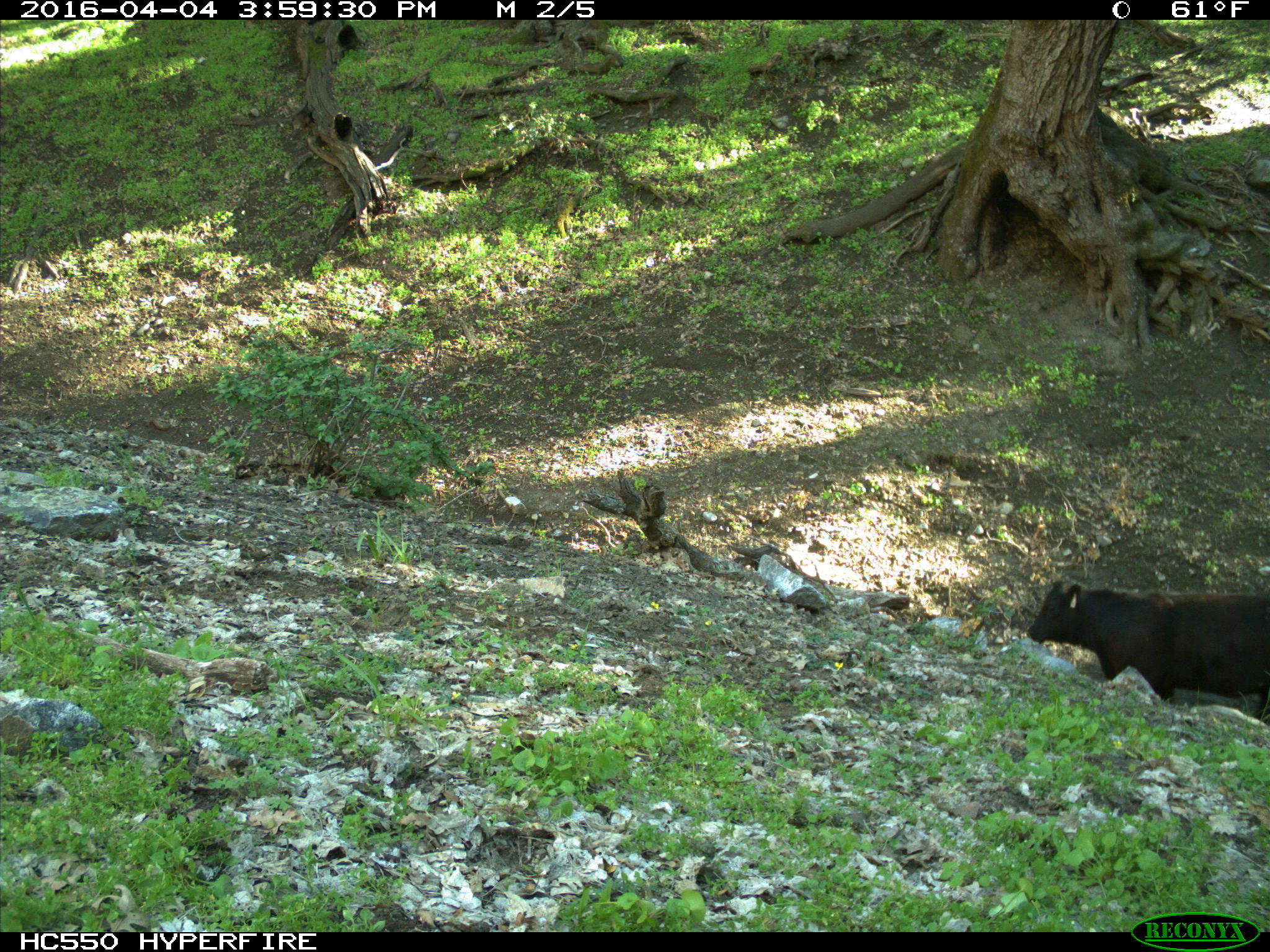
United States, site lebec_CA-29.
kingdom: Animalia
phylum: Chordata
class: Mammalia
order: Artiodactyla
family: Bovidae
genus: Bos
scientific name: Bos taurus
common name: domestic cow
Bos taurus (domestic cow).